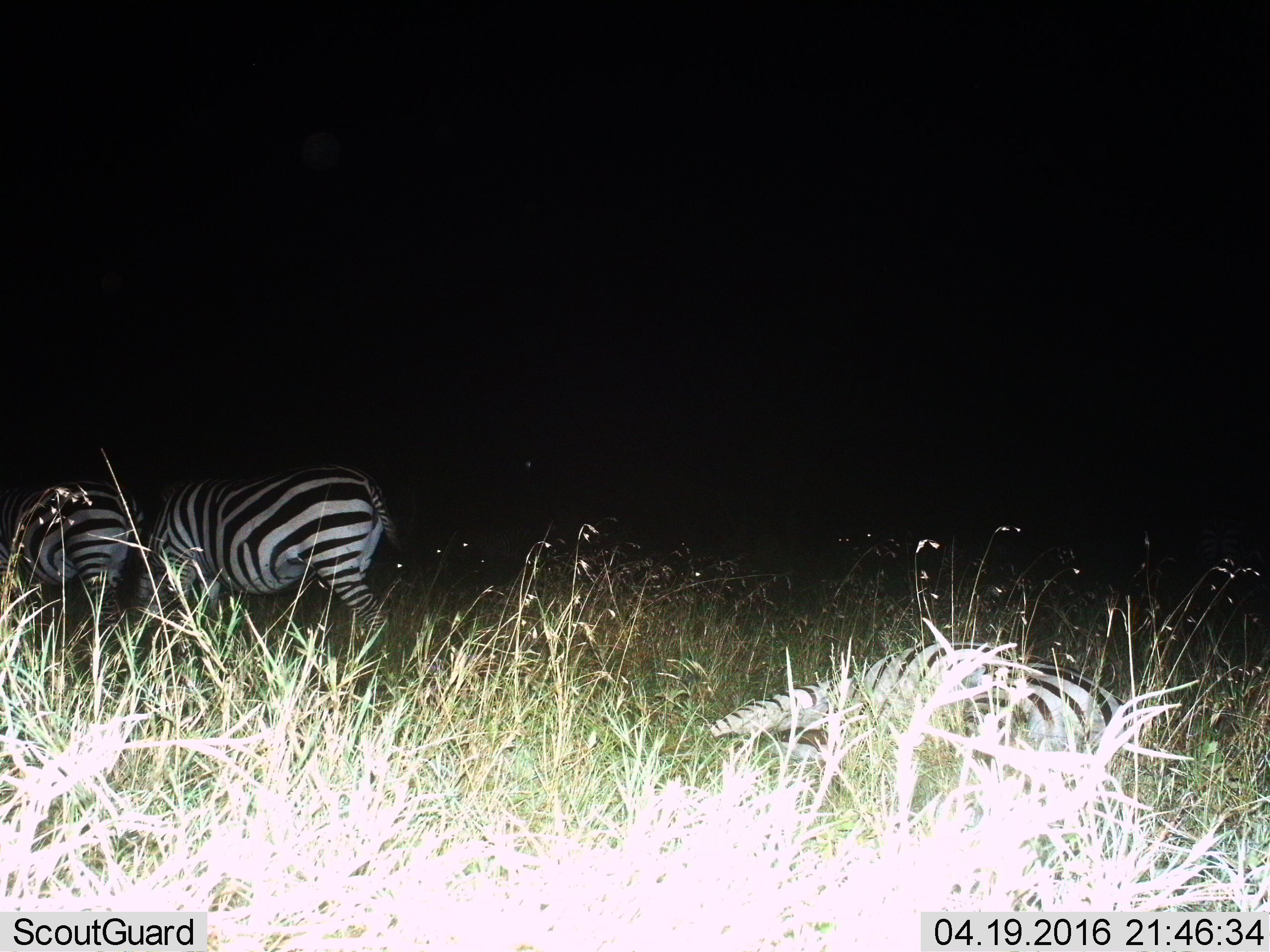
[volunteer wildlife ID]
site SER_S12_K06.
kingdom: Animalia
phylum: Chordata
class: Mammalia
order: Perissodactyla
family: Equidae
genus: Equus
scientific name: Equus quagga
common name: plains zebra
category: zebraplains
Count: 2.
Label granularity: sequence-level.